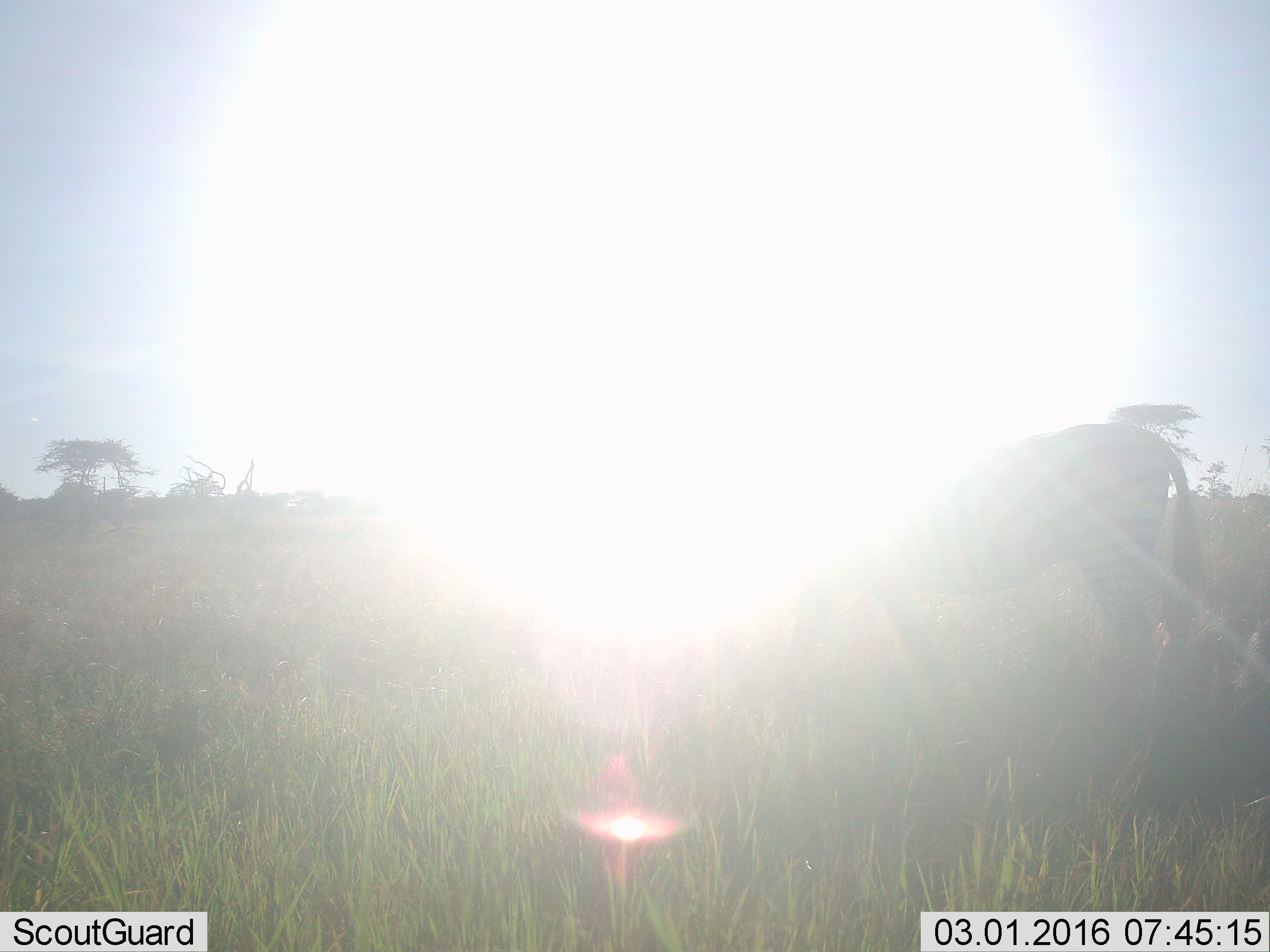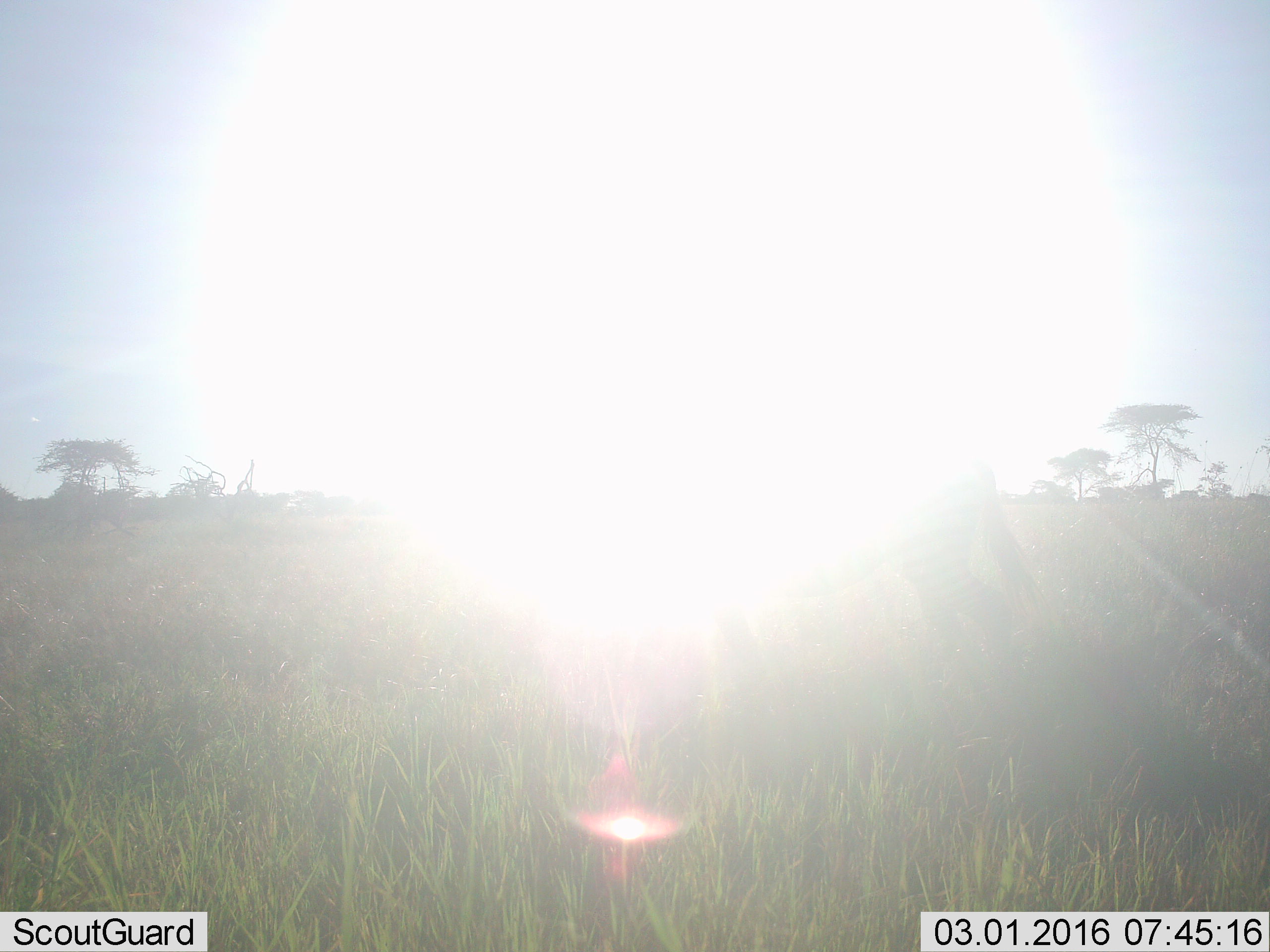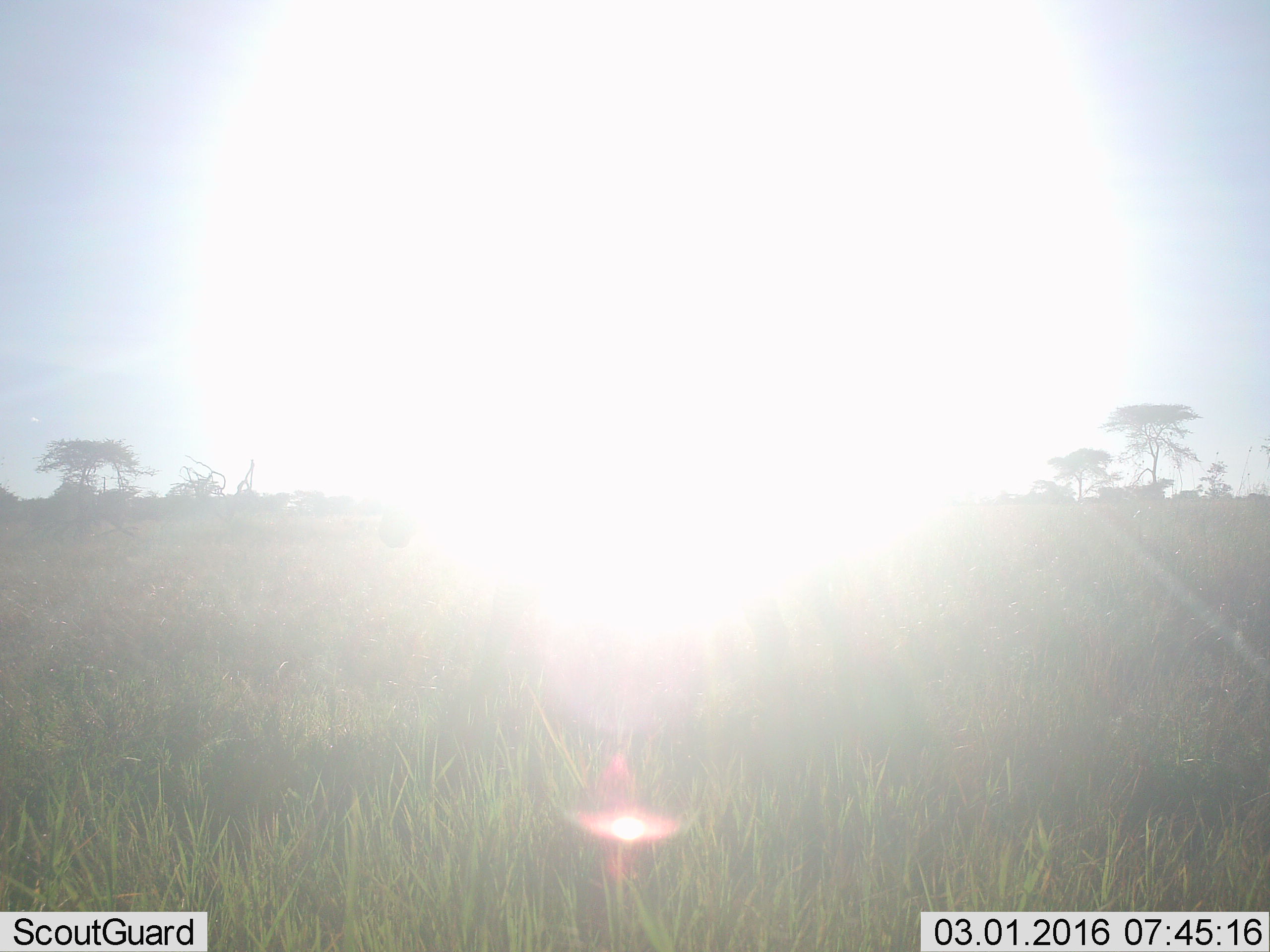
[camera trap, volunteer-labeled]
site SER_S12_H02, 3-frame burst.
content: unidentified animal